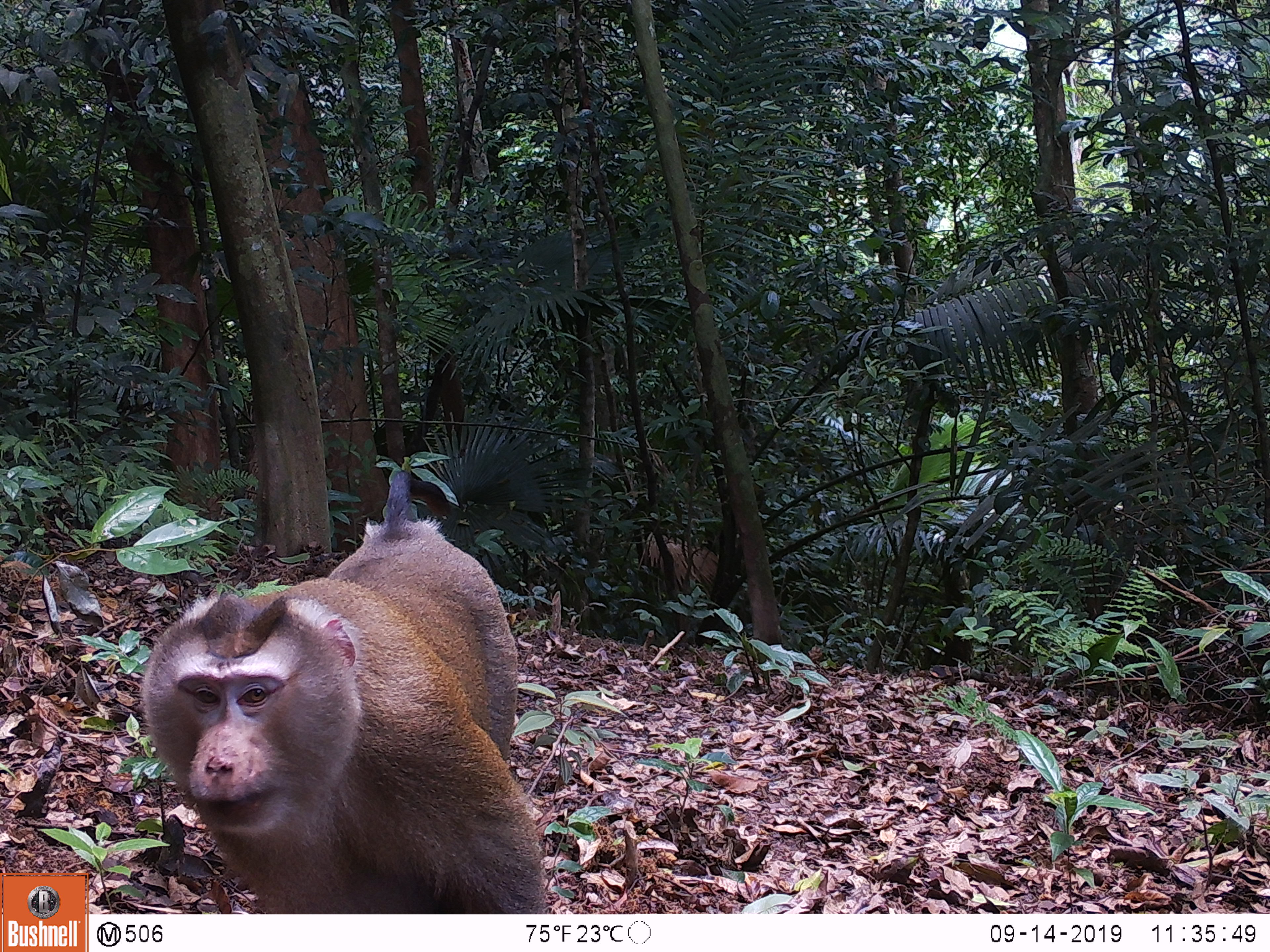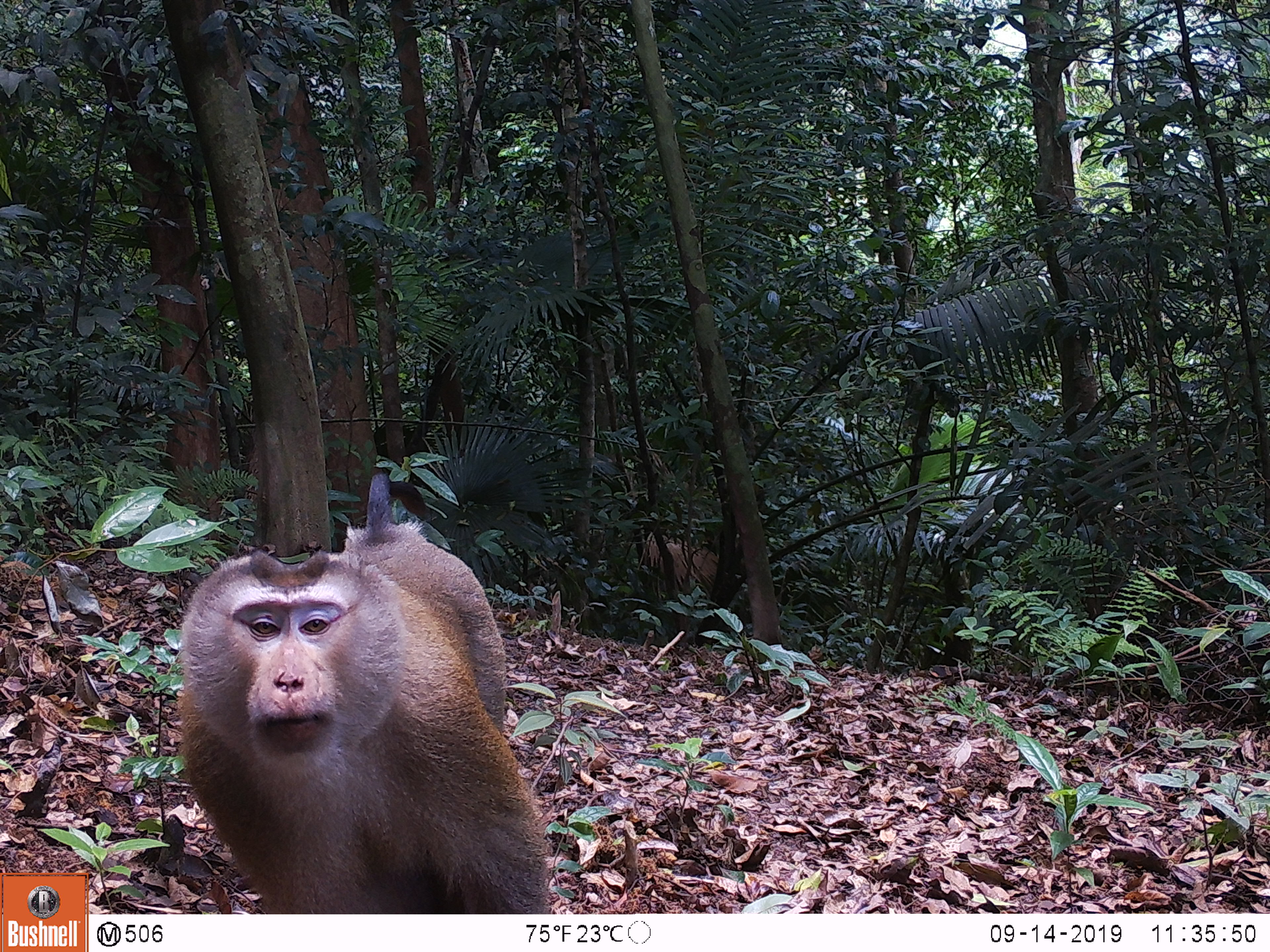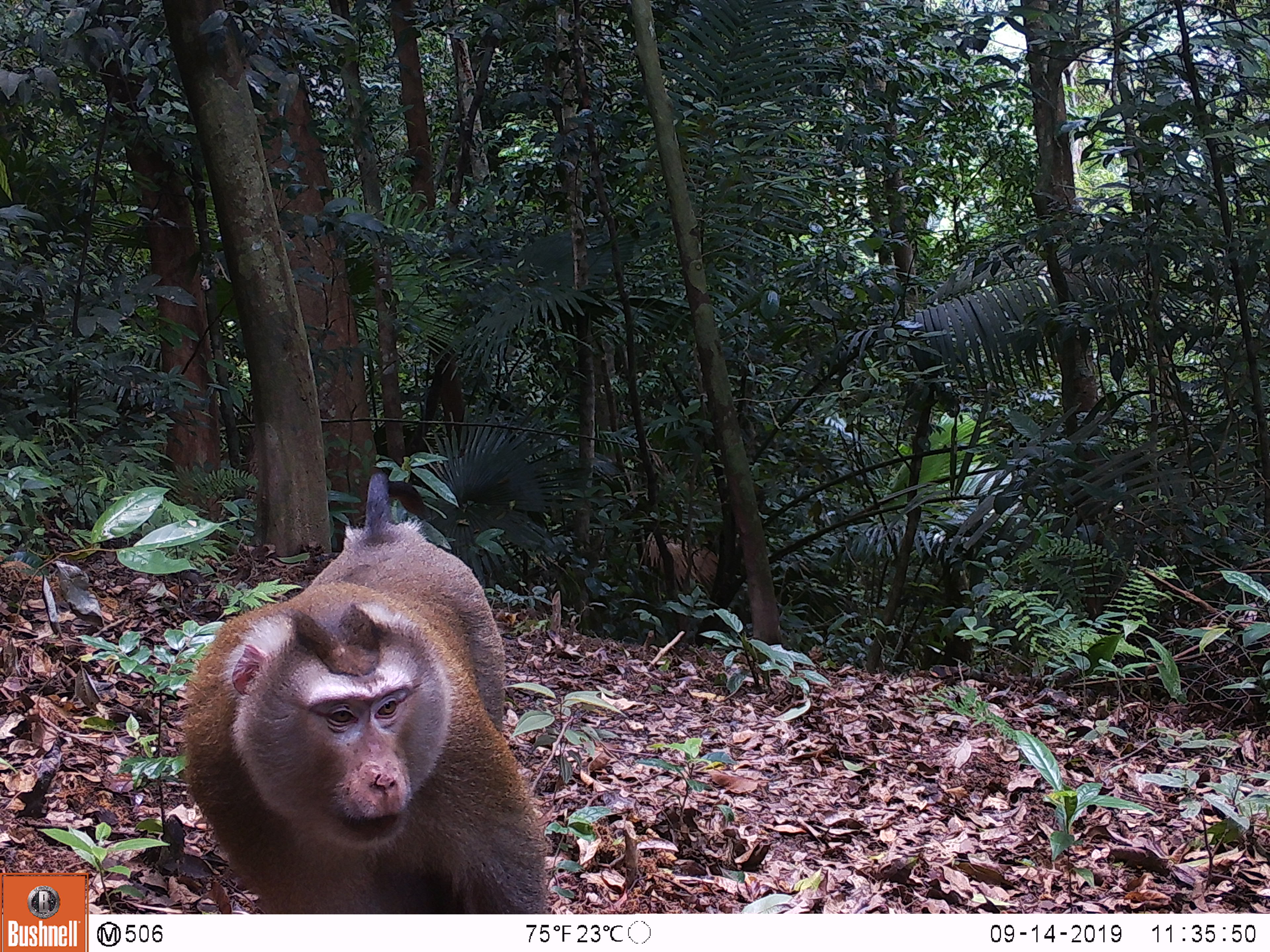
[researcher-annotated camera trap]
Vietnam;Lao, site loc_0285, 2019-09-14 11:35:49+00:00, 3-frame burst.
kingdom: Animalia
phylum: Chordata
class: Mammalia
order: Primates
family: Cercopithecidae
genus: Macaca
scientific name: Macaca nemestrina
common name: pig-tailed macaque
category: pig tailed macaque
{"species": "pig tailed macaque (pig-tailed macaque) (Macaca nemestrina)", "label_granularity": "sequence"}